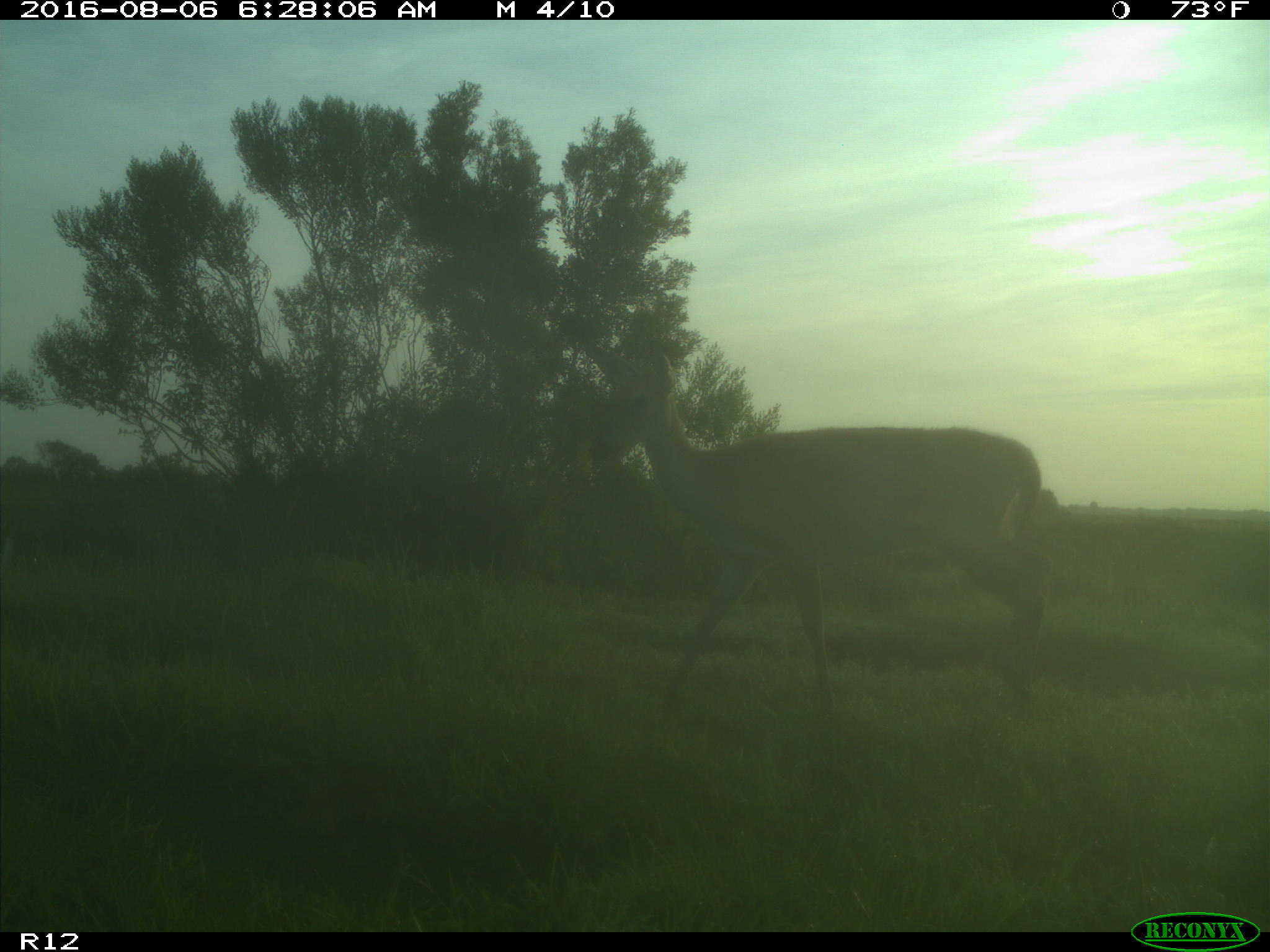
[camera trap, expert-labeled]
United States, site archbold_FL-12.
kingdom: Animalia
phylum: Chordata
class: Mammalia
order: Artiodactyla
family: Cervidae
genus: Odocoileus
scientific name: Odocoileus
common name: deer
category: unidentified deer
Unidentified deer (deer) (Odocoileus).